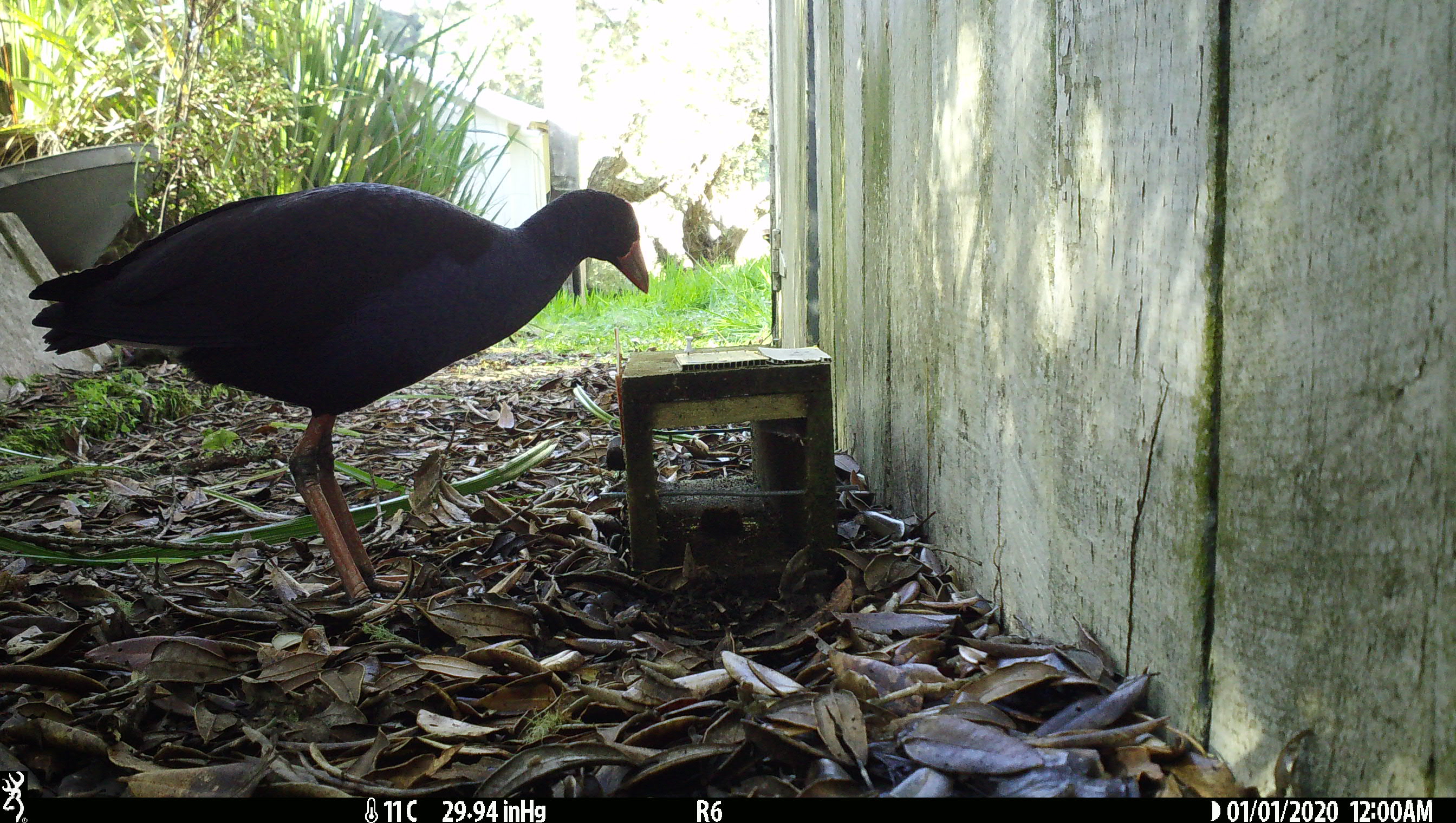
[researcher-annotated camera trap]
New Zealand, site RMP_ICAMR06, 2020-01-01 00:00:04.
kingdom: Animalia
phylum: Chordata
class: Aves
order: Gruiformes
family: Rallidae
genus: Porphyrio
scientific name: Porphyrio melanotus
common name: australasian swamphen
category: pukeko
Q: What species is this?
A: Pukeko (australasian swamphen) (Porphyrio melanotus).